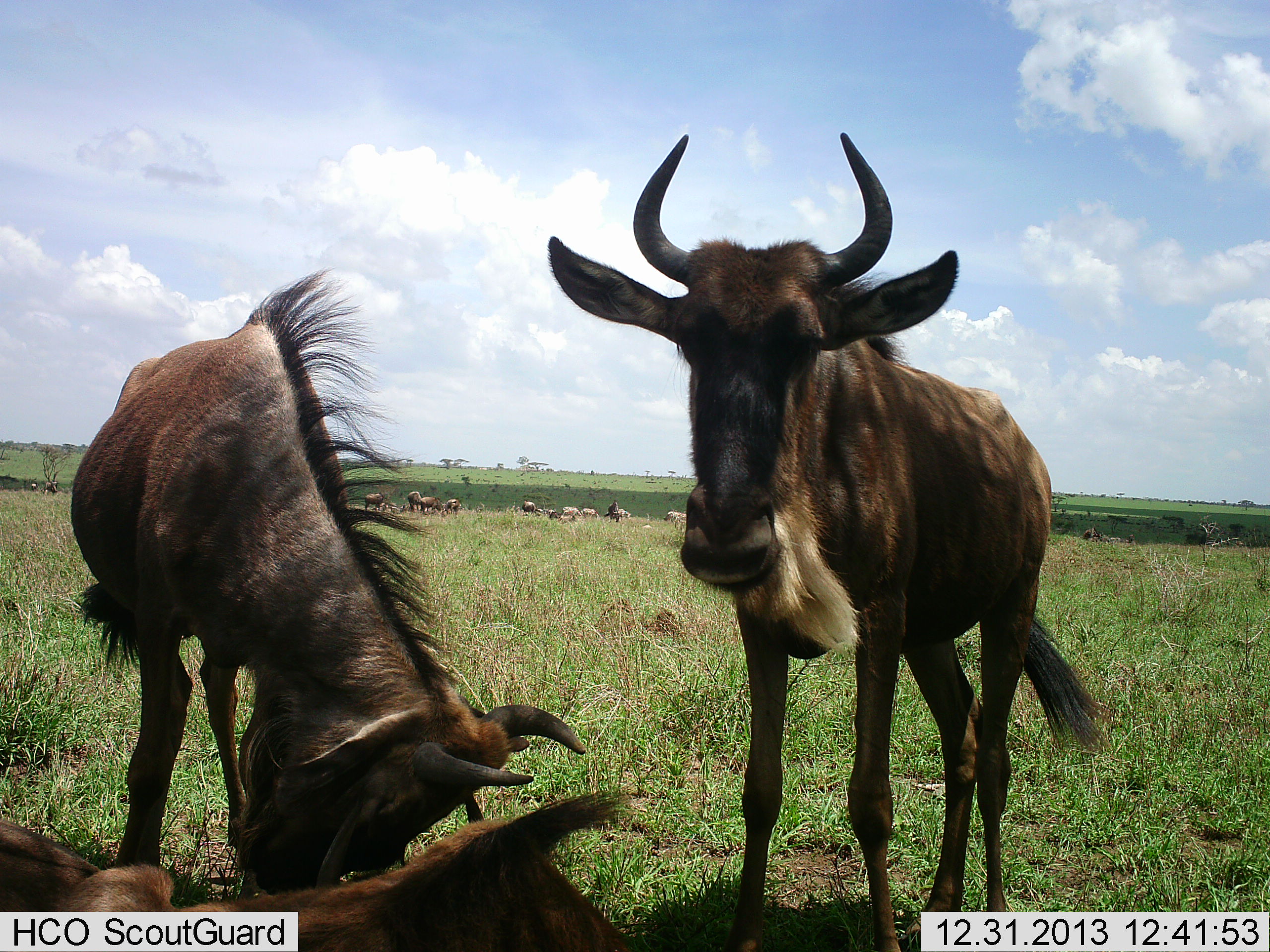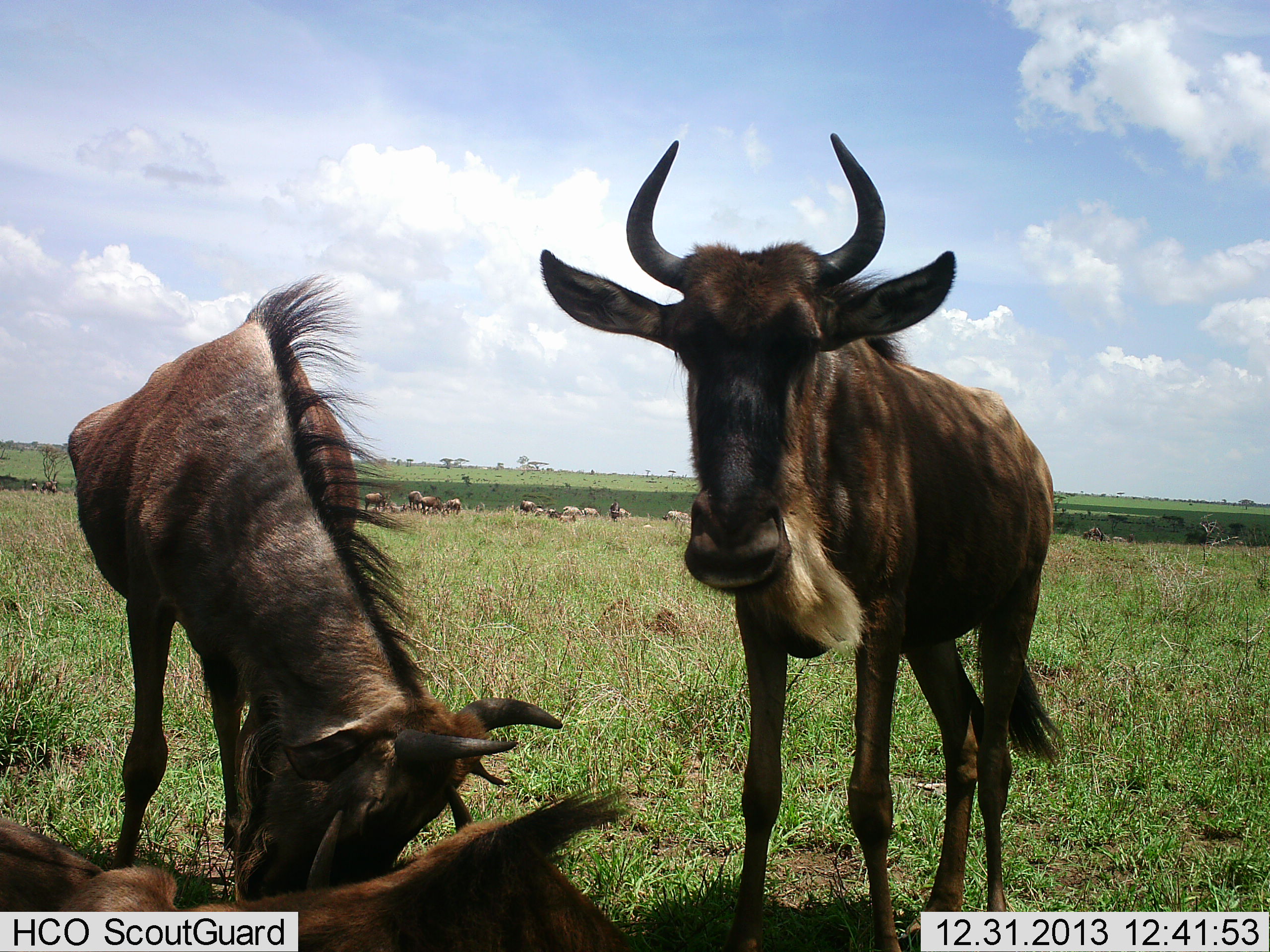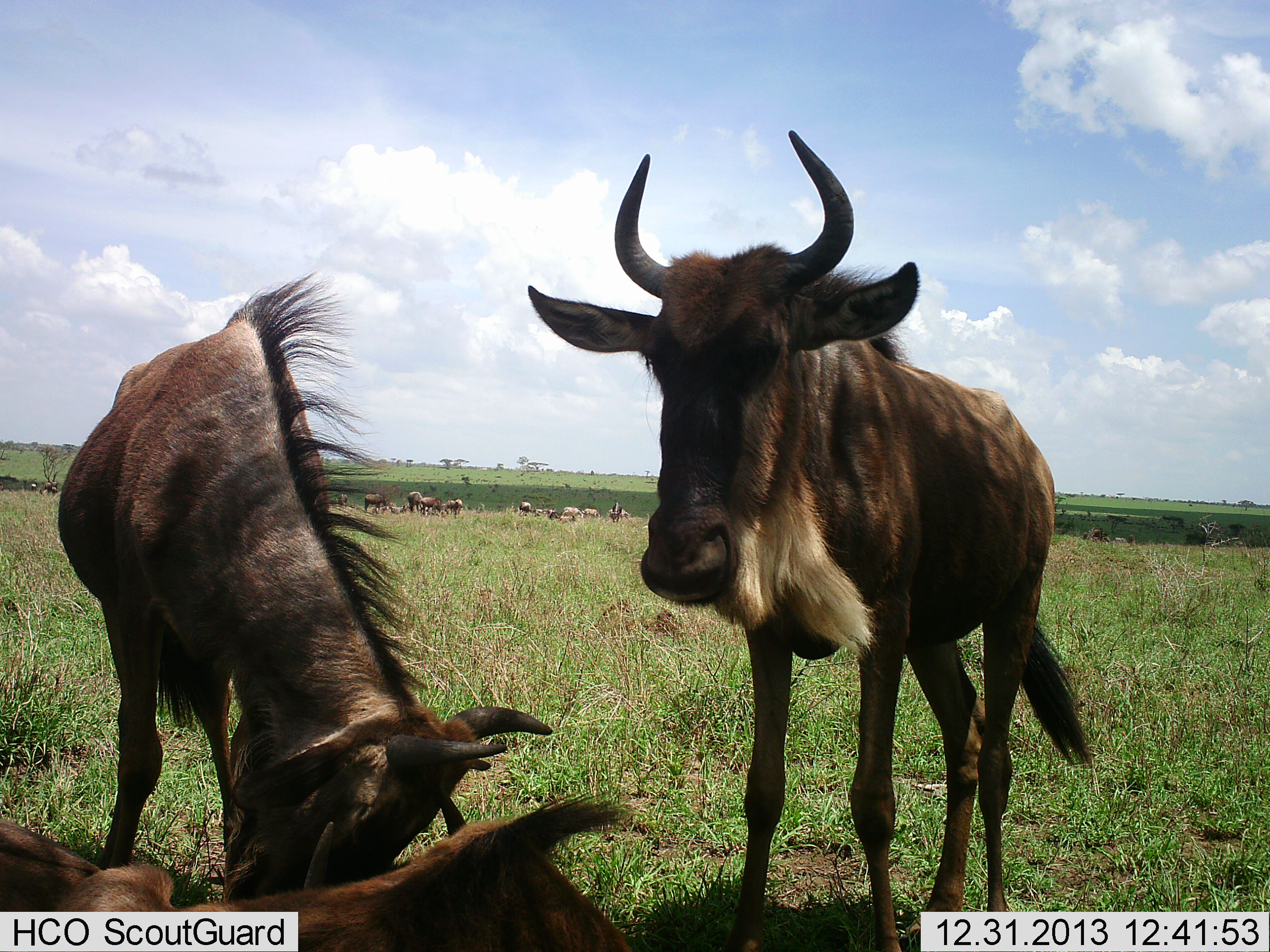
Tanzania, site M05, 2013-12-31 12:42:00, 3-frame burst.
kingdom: Animalia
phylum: Chordata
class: Mammalia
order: Artiodactyla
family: Bovidae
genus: Connochaetes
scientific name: Connochaetes taurinus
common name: blue wildebeest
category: wildebeest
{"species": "wildebeest (blue wildebeest) (Connochaetes taurinus)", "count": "11-50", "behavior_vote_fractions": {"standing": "70%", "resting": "70%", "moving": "40%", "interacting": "20%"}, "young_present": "0%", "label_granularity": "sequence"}